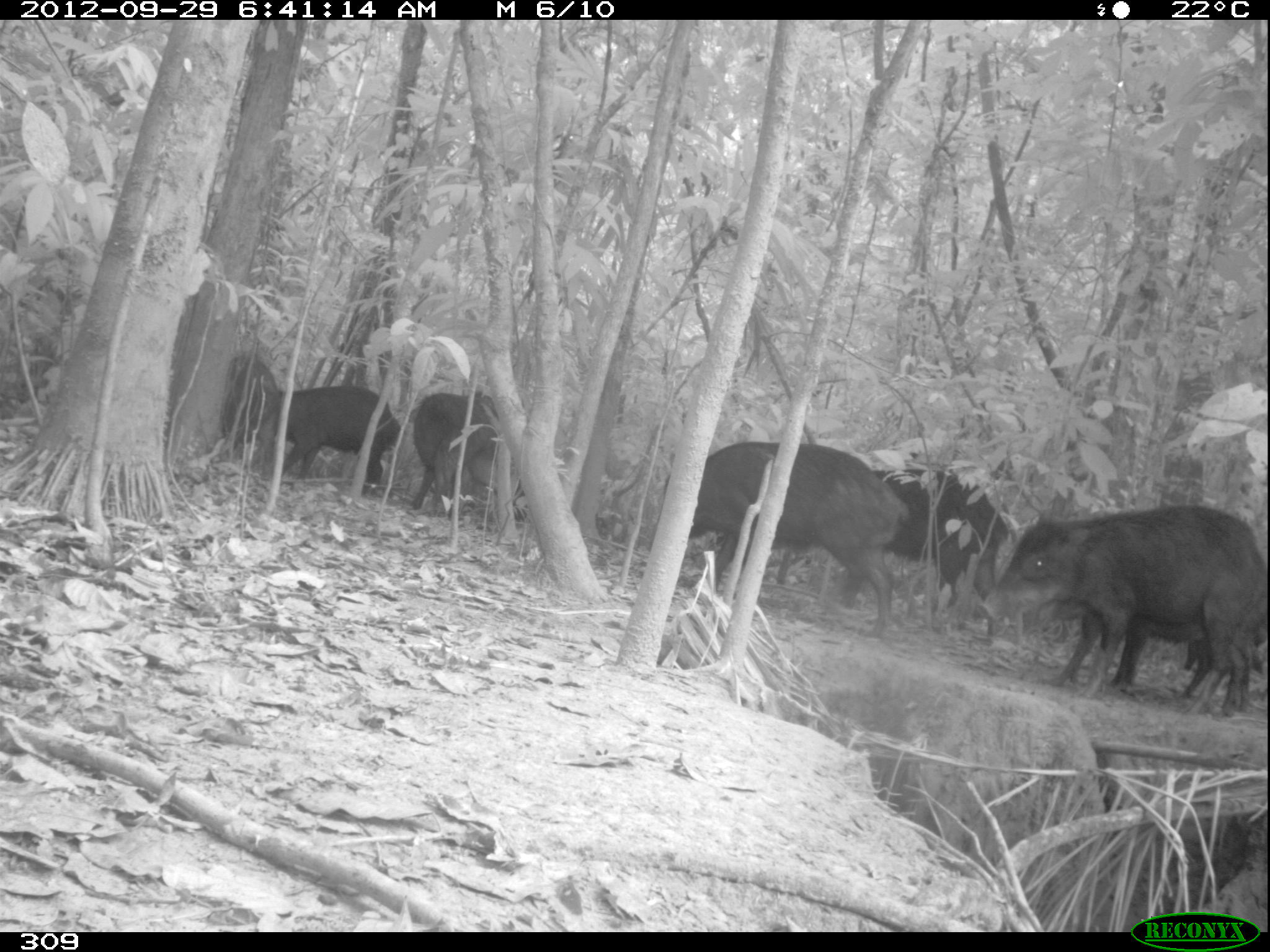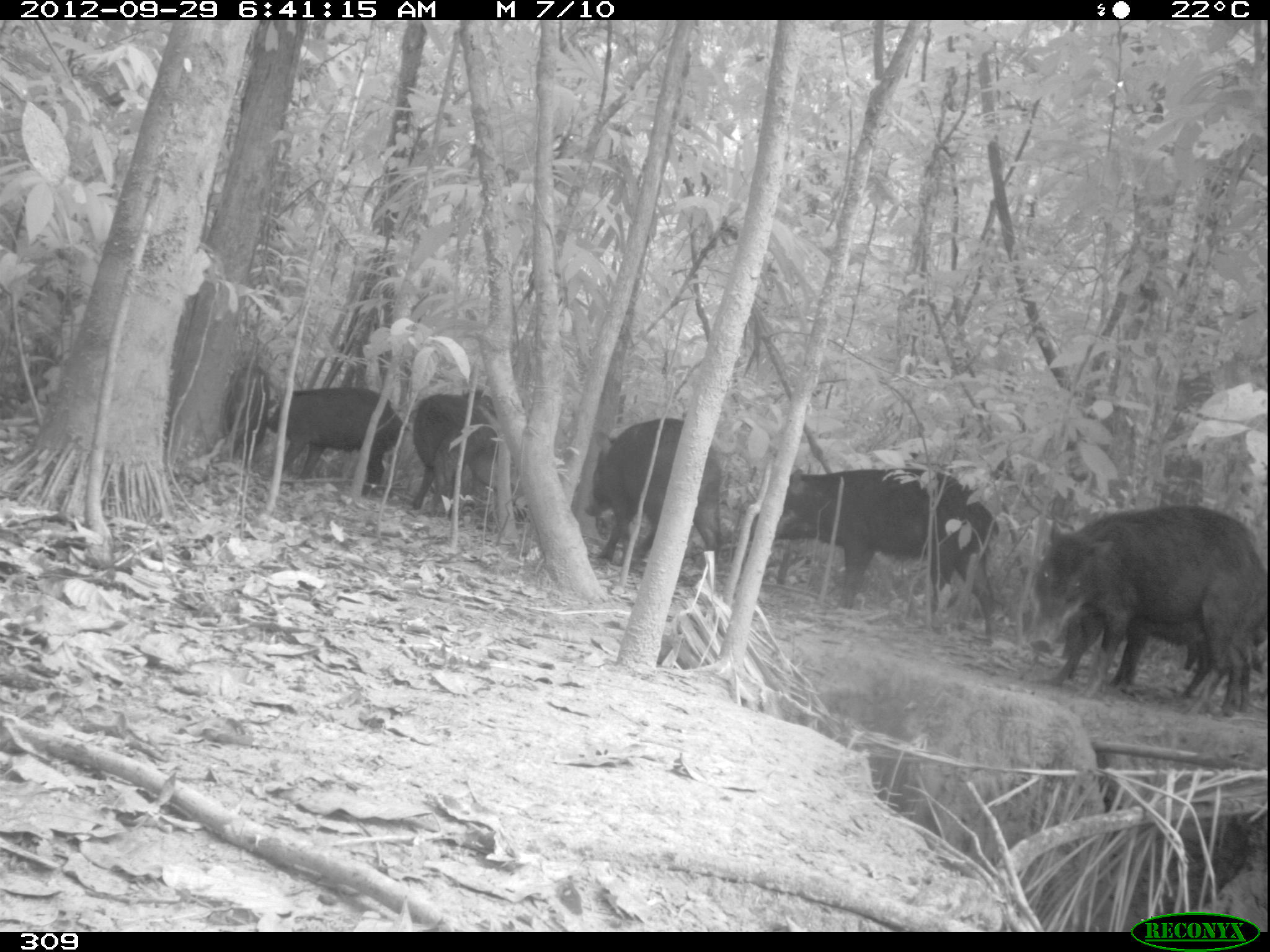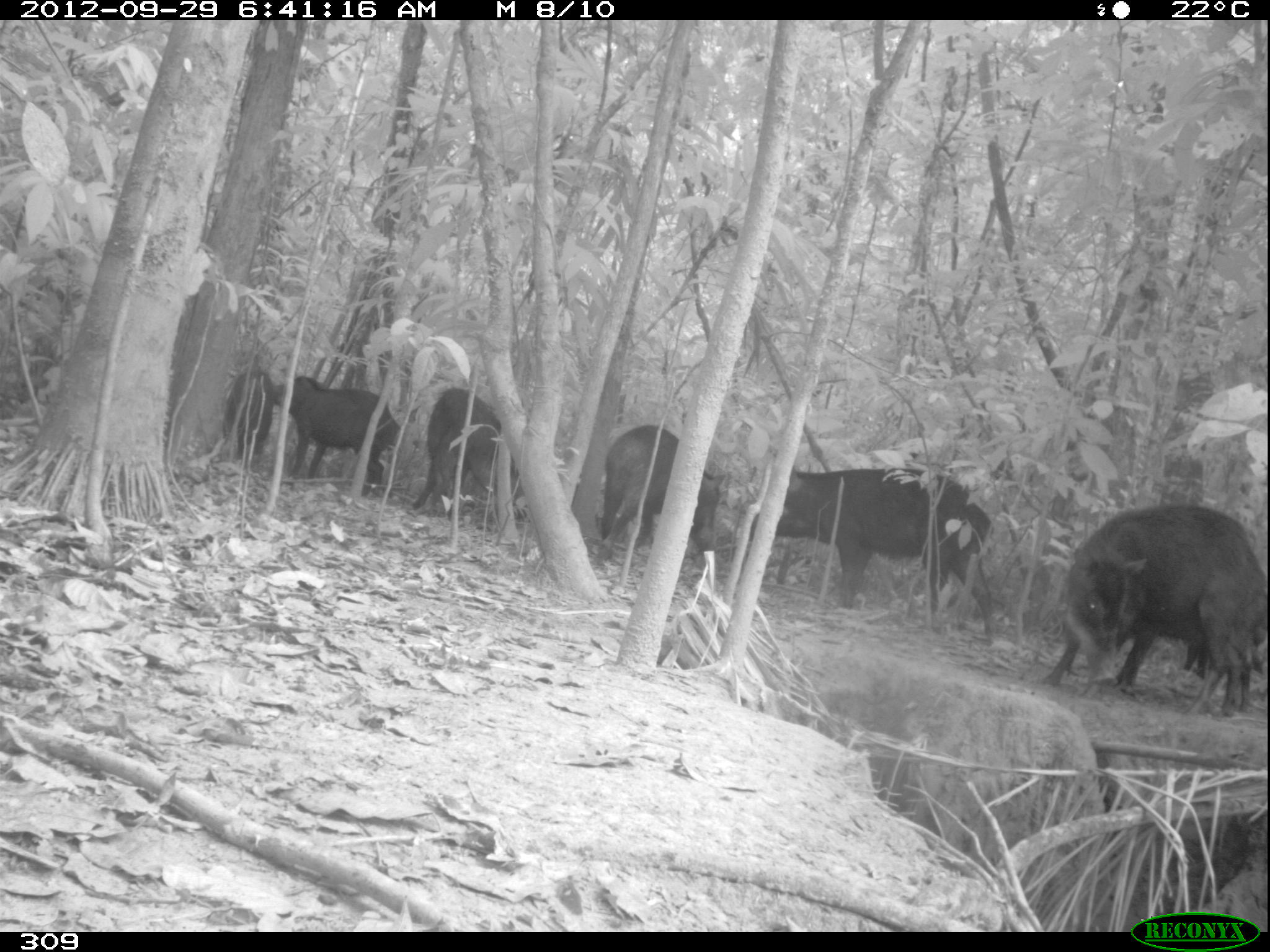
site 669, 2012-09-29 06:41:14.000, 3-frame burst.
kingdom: Animalia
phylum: Chordata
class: Mammalia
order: Artiodactyla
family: Tayassuidae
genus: Tayassu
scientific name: Tayassu pecari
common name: white-lipped peccary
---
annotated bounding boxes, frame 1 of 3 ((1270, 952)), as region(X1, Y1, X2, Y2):
tayassu pecari: region(978, 505, 1267, 714); region(647, 437, 915, 628); region(1041, 597, 1265, 712); region(873, 463, 1008, 622); region(277, 383, 400, 491); region(410, 391, 498, 520); region(220, 353, 281, 476); region(1184, 643, 1262, 672)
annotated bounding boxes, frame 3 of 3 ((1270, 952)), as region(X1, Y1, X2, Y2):
tayassu pecari: region(1043, 504, 1267, 716); region(749, 463, 996, 645); region(594, 423, 725, 559); region(272, 375, 400, 496); region(412, 387, 526, 519); region(1117, 628, 1249, 716); region(225, 371, 273, 459); region(1183, 639, 1208, 678)